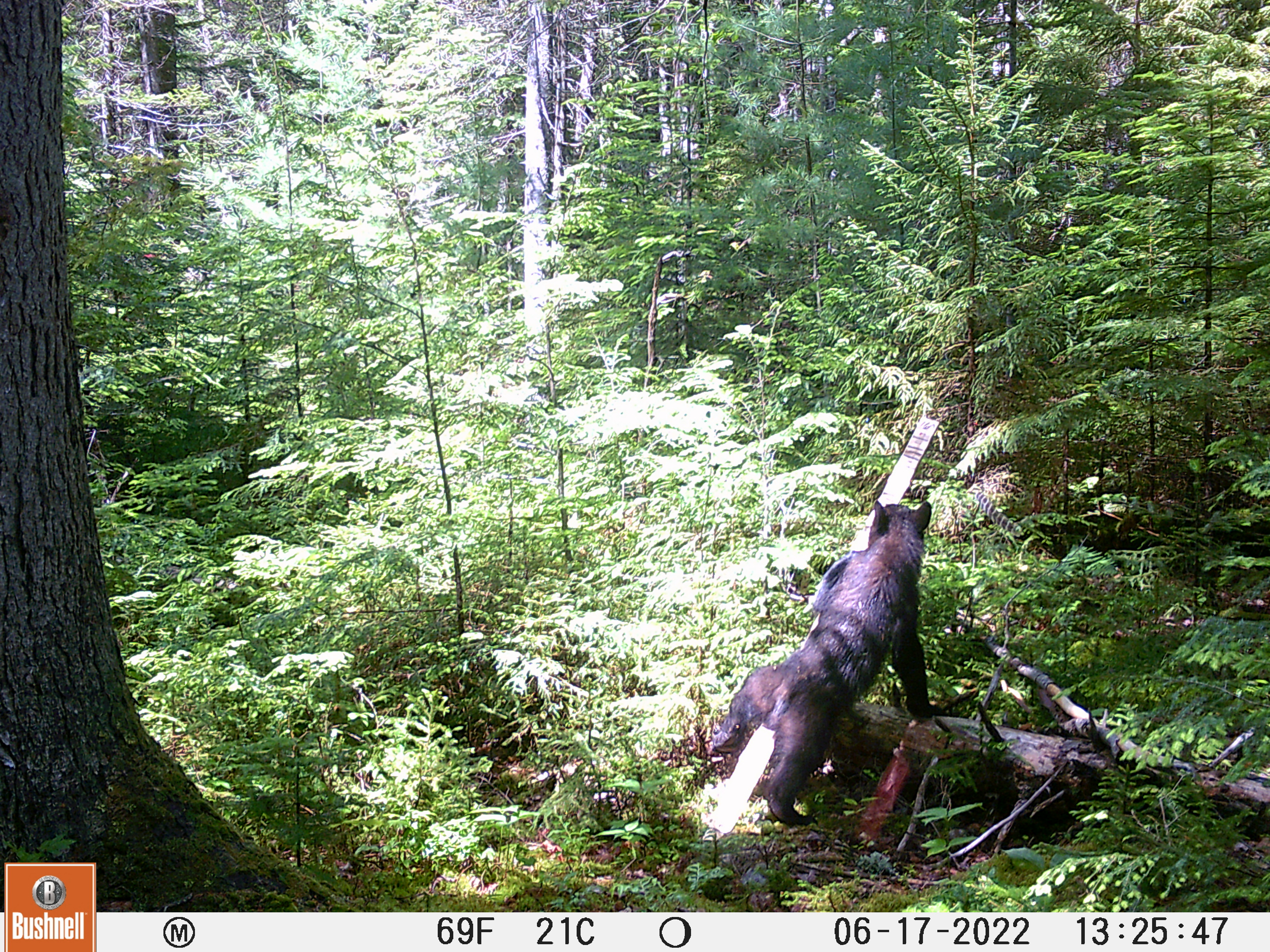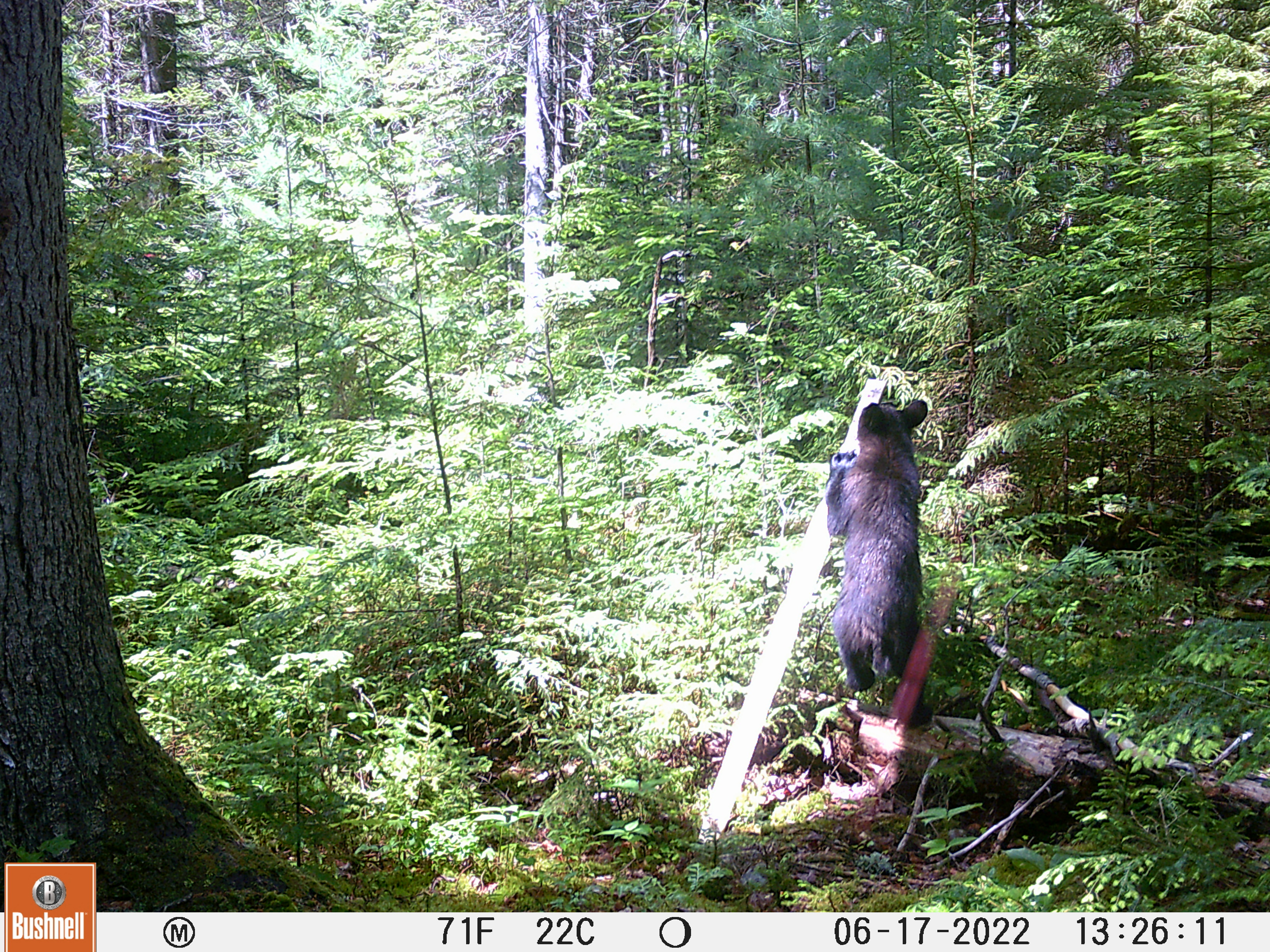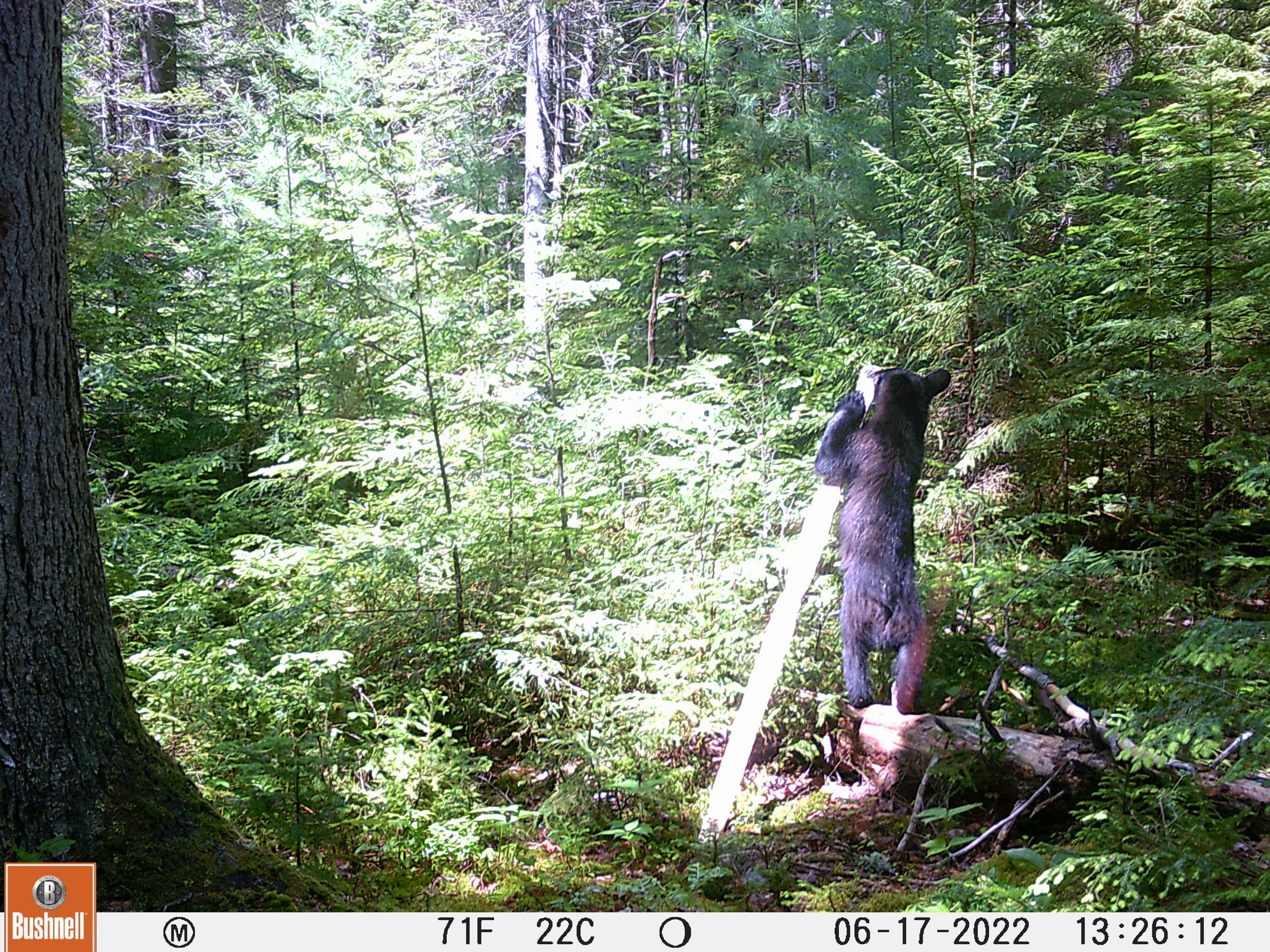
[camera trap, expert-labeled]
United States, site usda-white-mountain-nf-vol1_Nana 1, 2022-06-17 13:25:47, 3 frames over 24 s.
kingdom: Animalia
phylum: Chordata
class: Mammalia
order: Carnivora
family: Ursidae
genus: Ursus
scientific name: Ursus americanus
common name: black bear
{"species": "black bear (Ursus americanus)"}